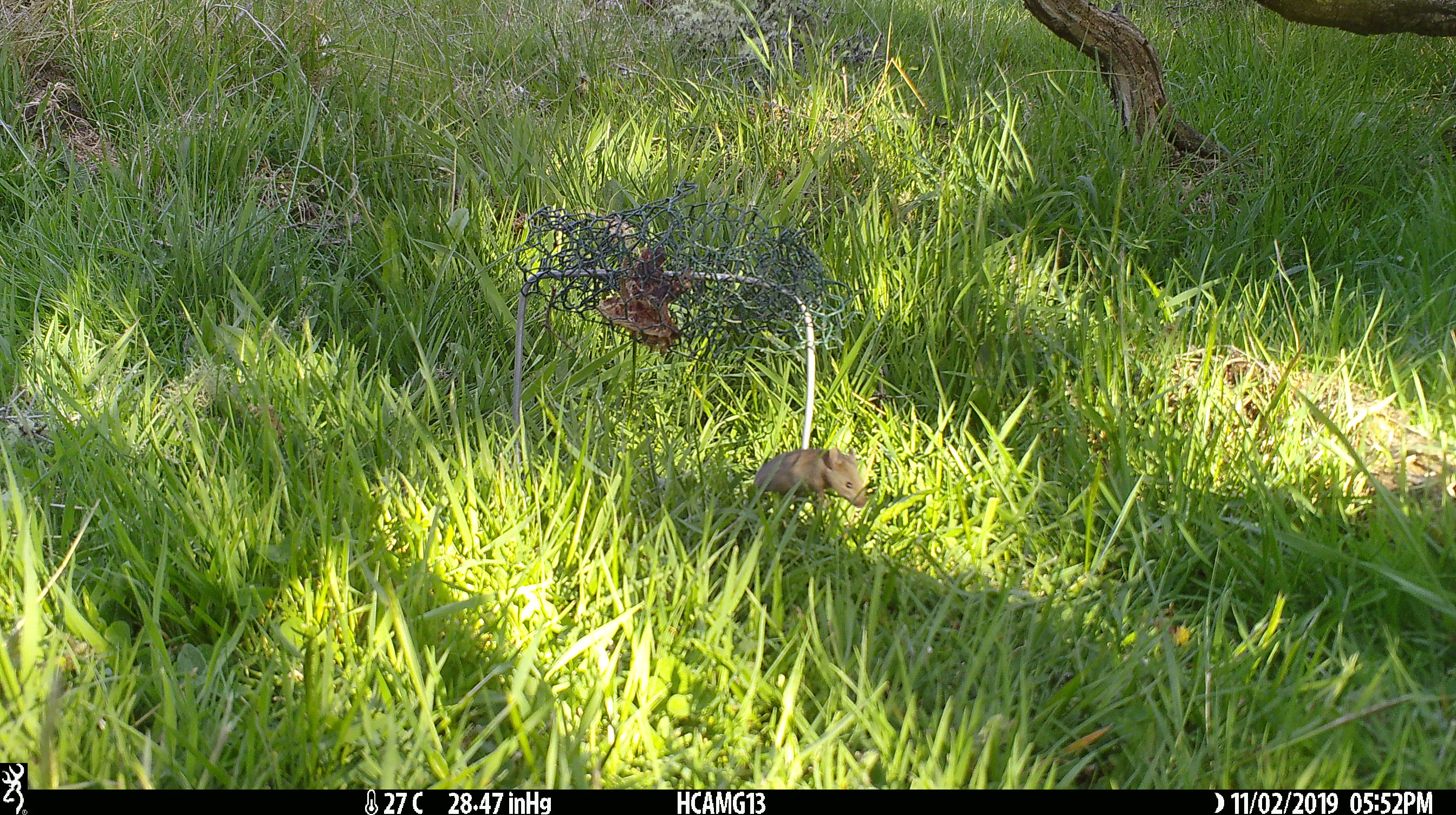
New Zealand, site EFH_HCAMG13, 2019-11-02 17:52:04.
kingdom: Animalia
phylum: Chordata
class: Mammalia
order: Rodentia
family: Muridae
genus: Mus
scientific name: Mus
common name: mouse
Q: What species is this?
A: Mouse (Mus).